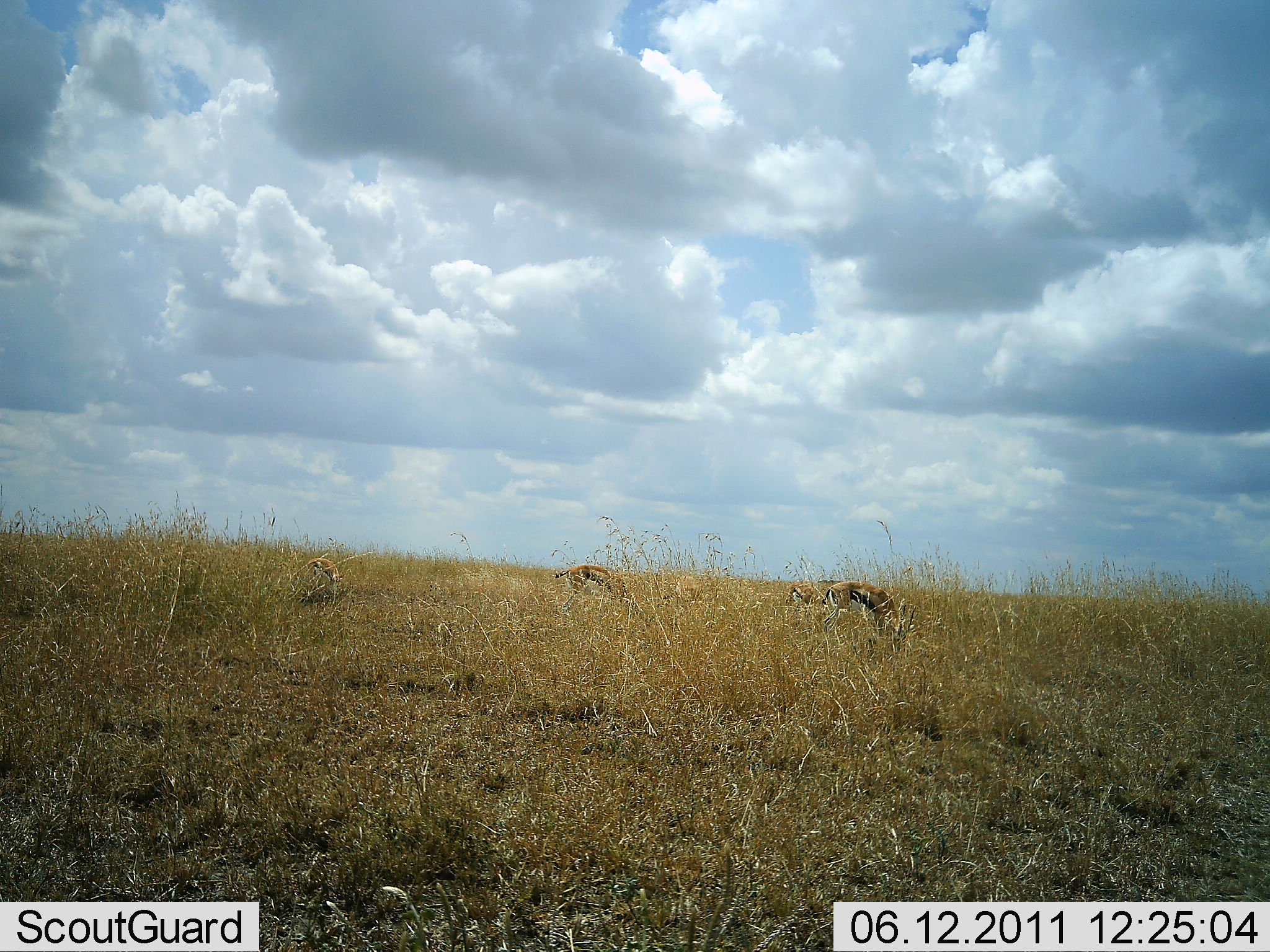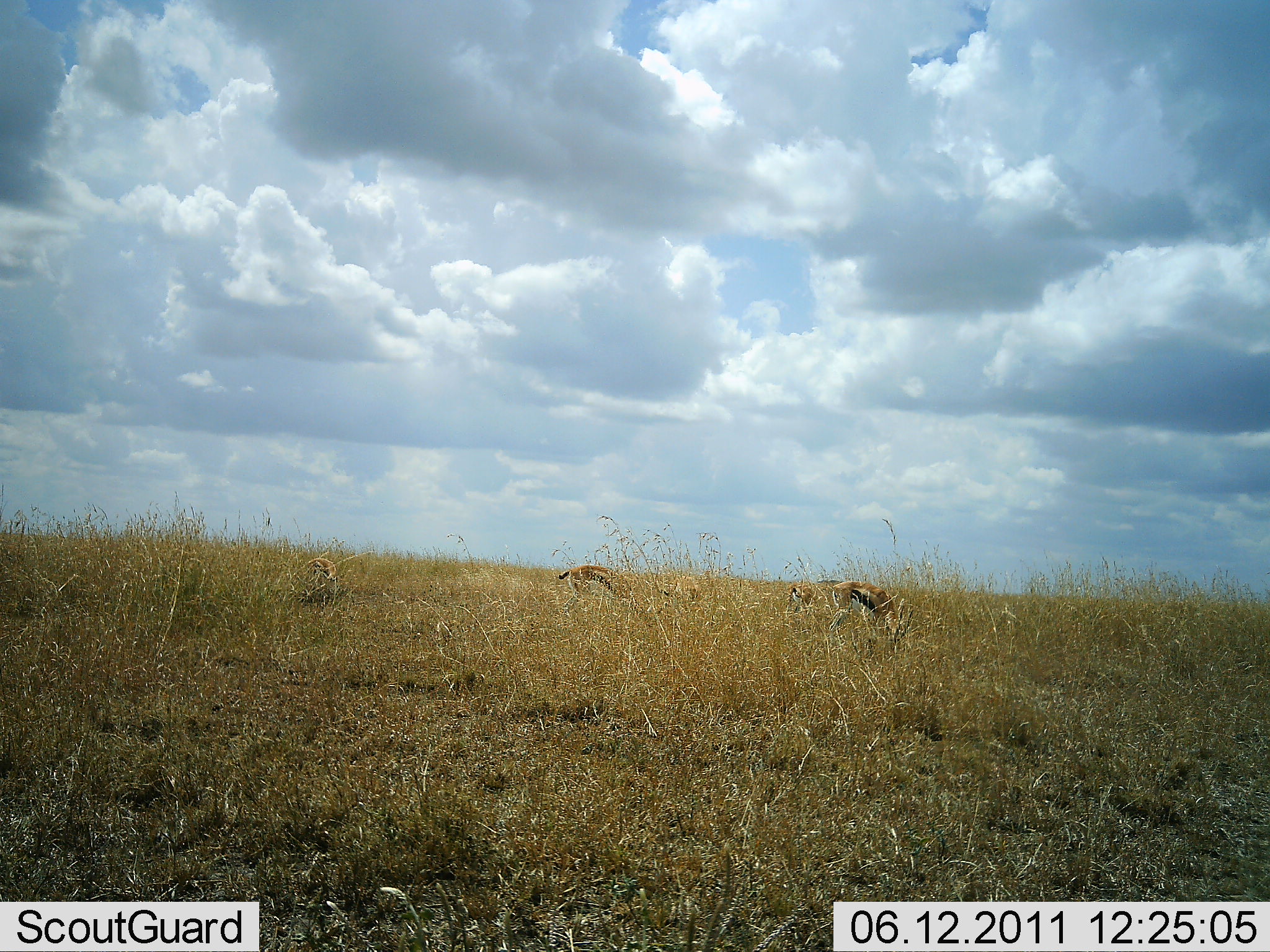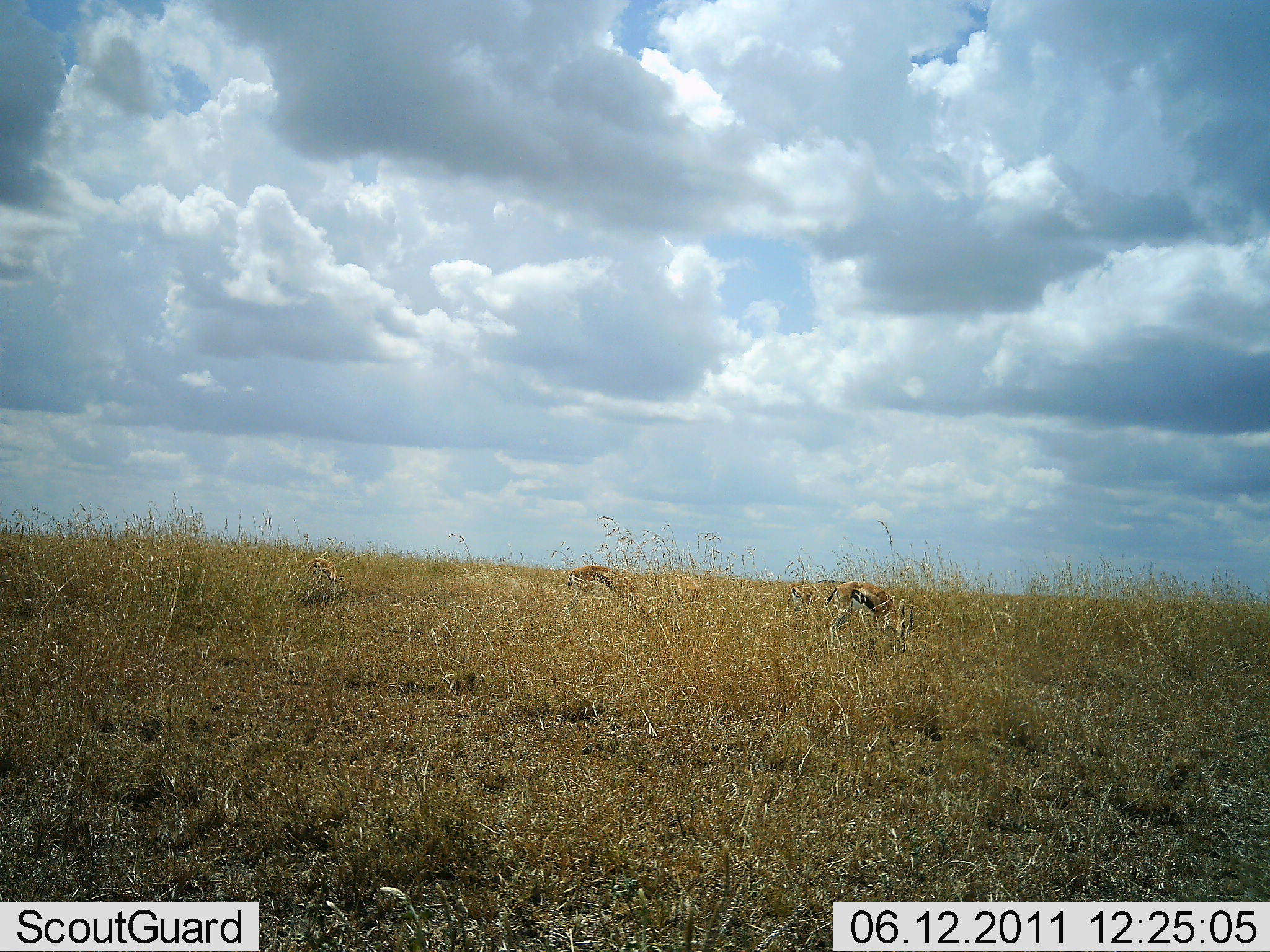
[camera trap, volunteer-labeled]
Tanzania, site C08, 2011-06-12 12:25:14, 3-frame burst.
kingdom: Animalia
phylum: Chordata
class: Mammalia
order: Artiodactyla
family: Bovidae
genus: Eudorcas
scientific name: Eudorcas thomsonii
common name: thomson's gazelle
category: gazellethomsons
Gazellethomsons (thomson's gazelle) (Eudorcas thomsonii), count 4. Behavior (volunteer vote fractions): standing 27%, resting 0%, moving 0%, interacting 0%. Young present (vote fraction): 0%. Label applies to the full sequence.